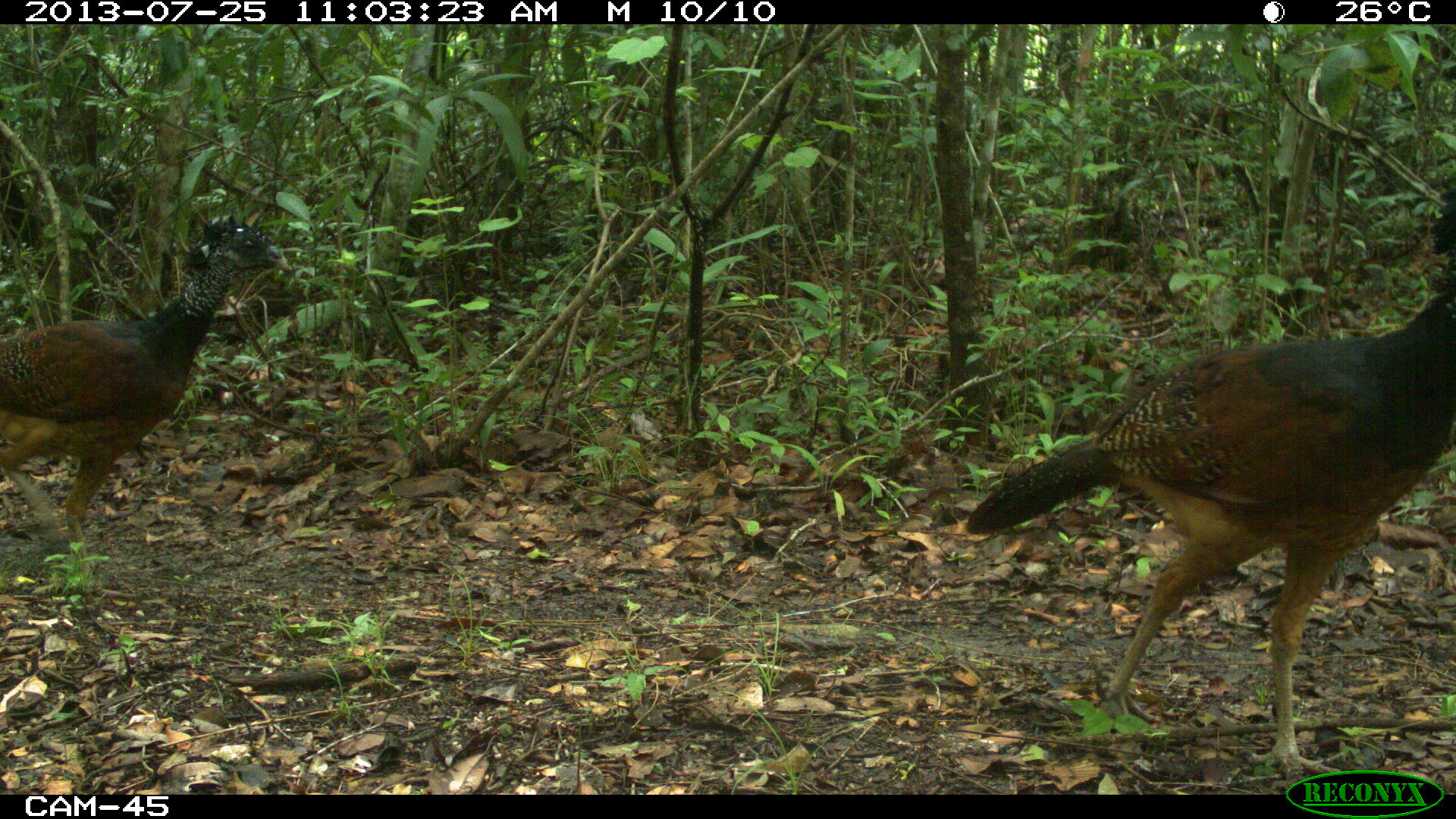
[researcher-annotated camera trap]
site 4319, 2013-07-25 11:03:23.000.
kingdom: Animalia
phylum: Chordata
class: Aves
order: Galliformes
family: Cracidae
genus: Crax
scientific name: Crax rubra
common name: great curassow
Crax rubra (great curassow), count 4.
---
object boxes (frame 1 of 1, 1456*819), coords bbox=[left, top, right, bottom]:
crax rubra: bbox=[962, 174, 1456, 779]; bbox=[0, 210, 290, 582]